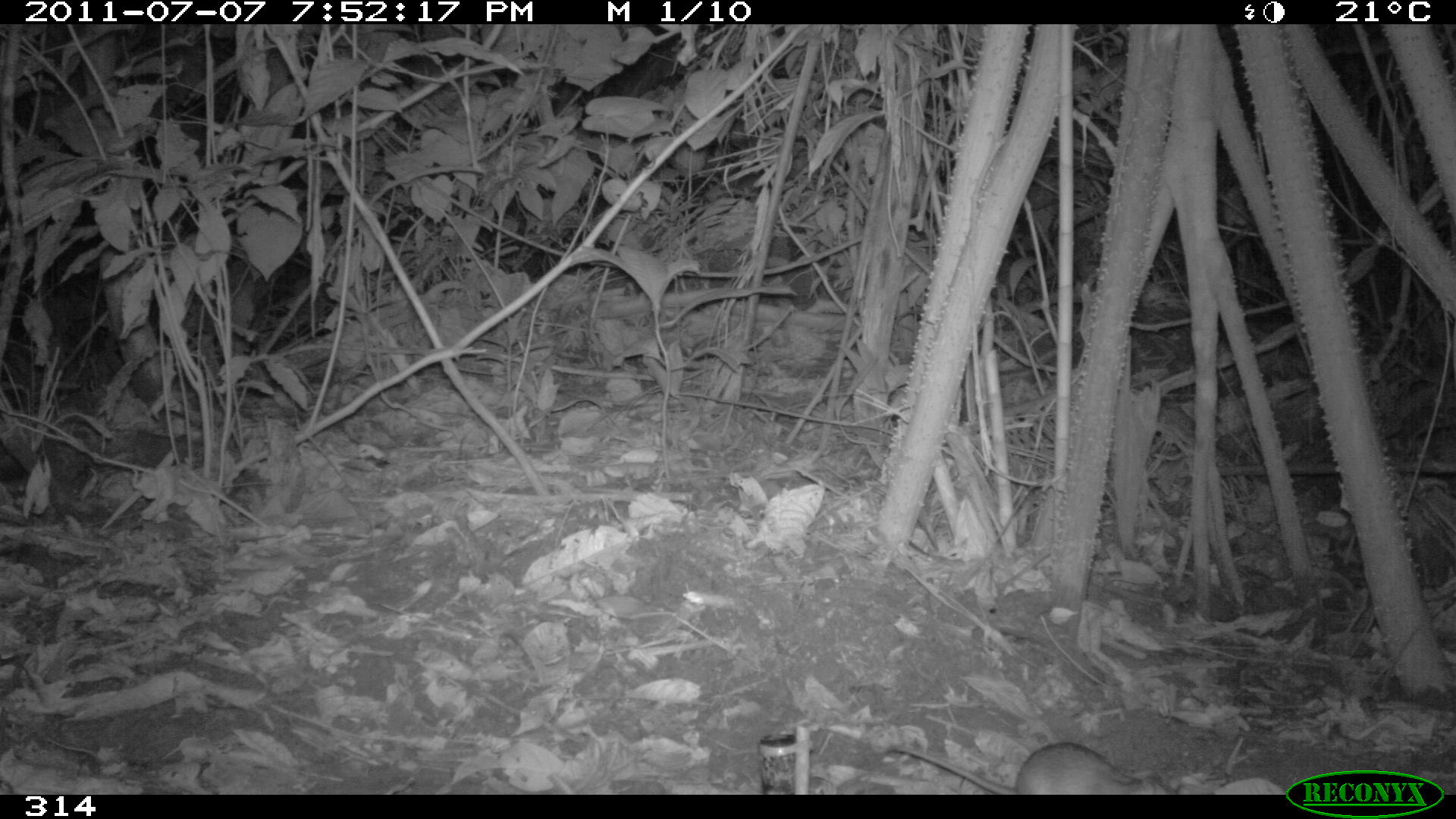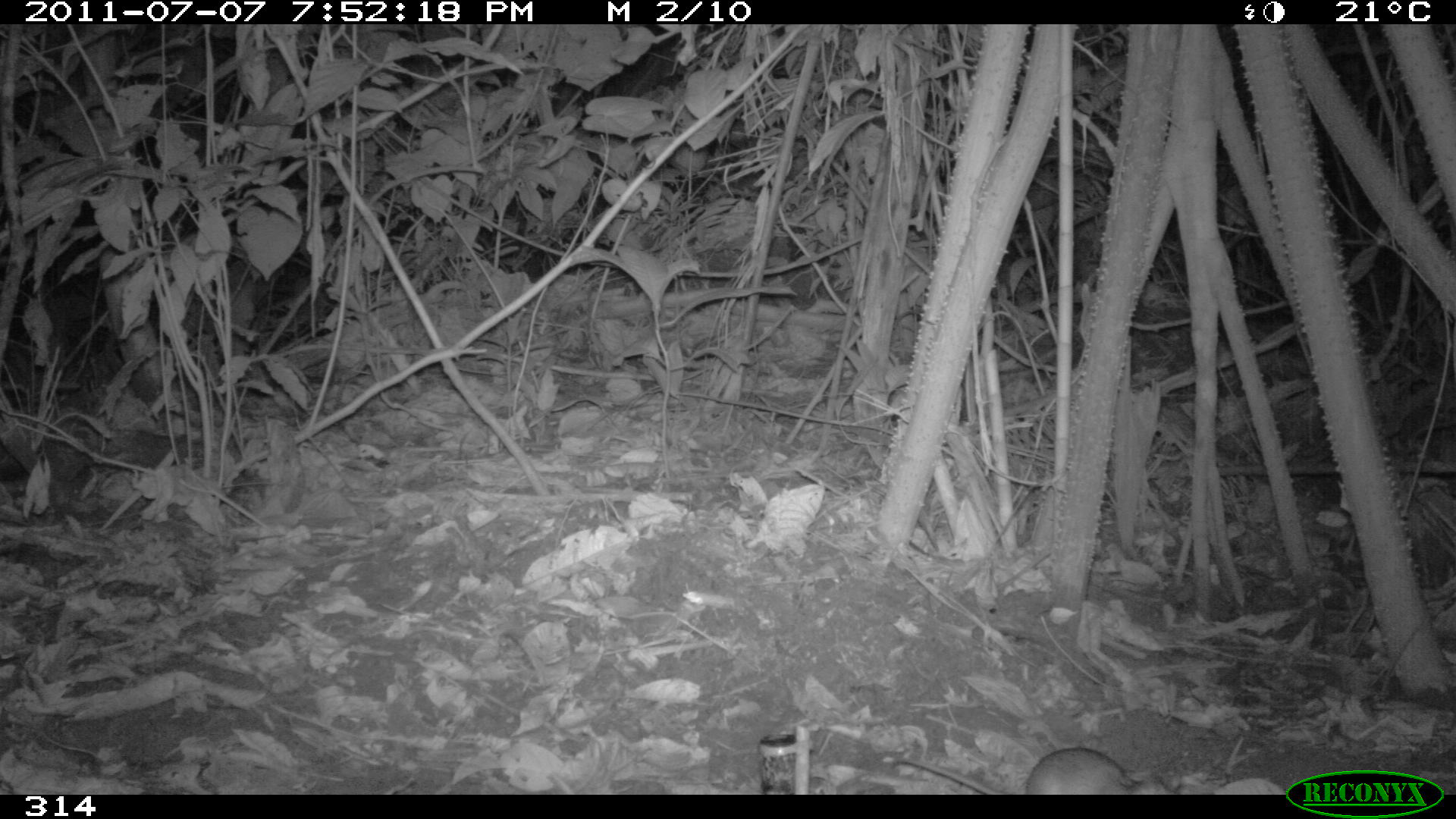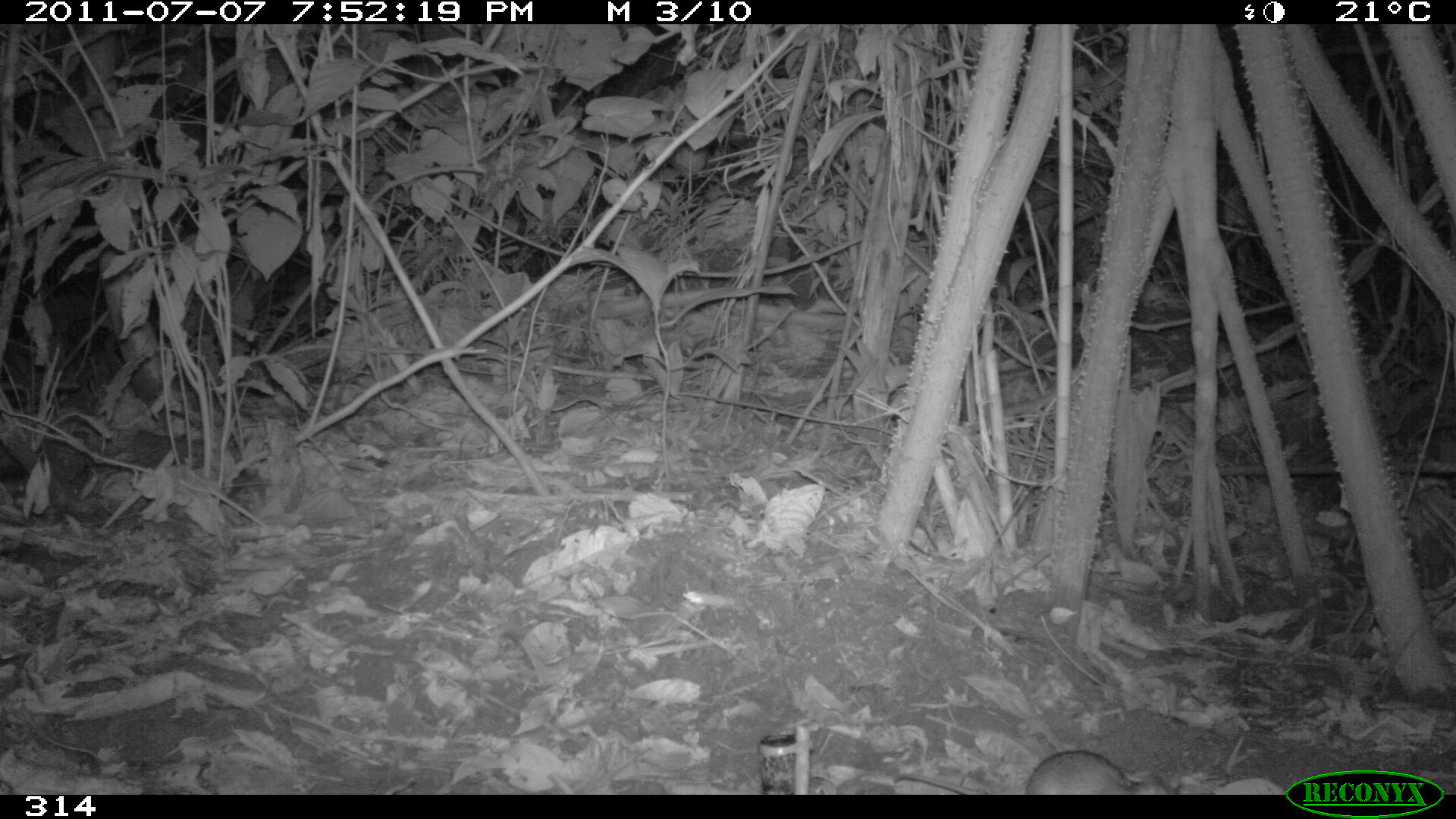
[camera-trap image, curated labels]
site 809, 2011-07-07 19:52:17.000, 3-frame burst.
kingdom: Animalia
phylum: Chordata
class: Mammalia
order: Rodentia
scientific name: Rodentia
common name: rodents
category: unknown rodent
Unknown rodent (rodents) (Rodentia).